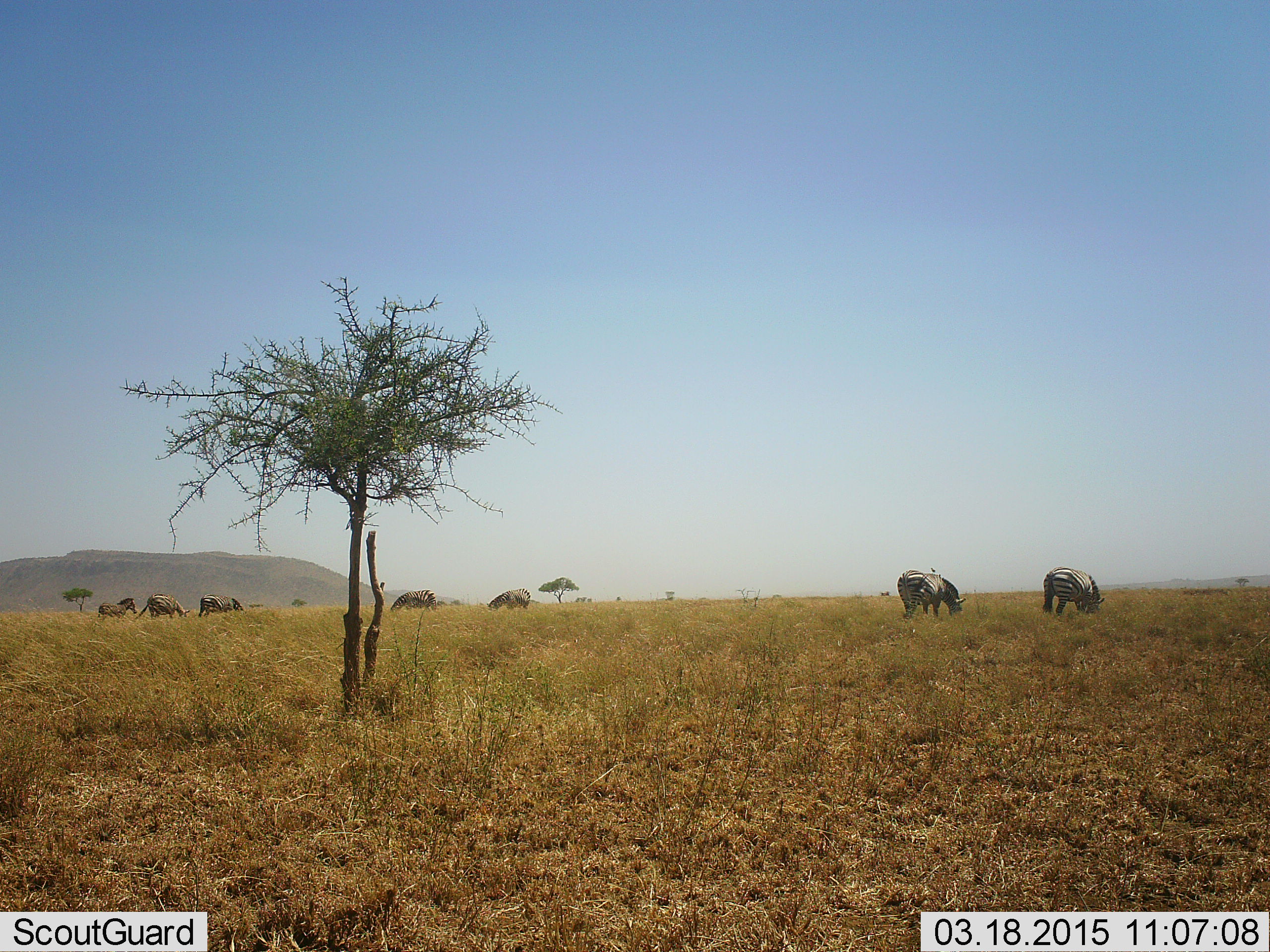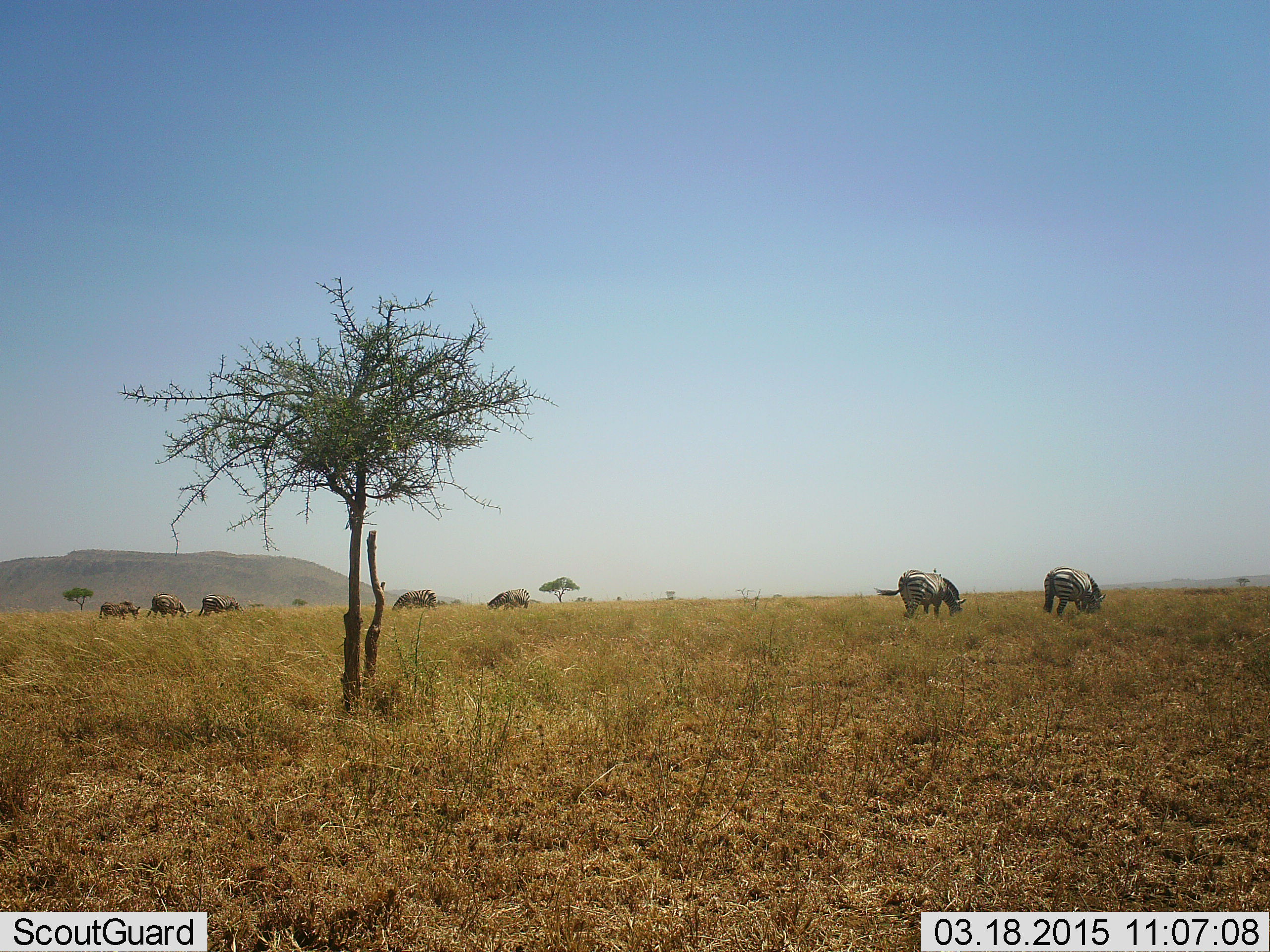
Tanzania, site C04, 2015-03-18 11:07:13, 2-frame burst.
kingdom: Animalia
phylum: Chordata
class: Mammalia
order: Perissodactyla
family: Equidae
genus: Equus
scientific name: Equus quagga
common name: plains zebra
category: zebra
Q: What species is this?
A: Zebra (plains zebra) (Equus quagga).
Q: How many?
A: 7.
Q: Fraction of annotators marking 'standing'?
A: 42%.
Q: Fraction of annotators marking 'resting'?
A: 0%.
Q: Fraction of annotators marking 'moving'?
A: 8%.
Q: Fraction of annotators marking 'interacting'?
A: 0%.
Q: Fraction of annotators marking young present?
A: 0%.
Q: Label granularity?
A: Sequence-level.